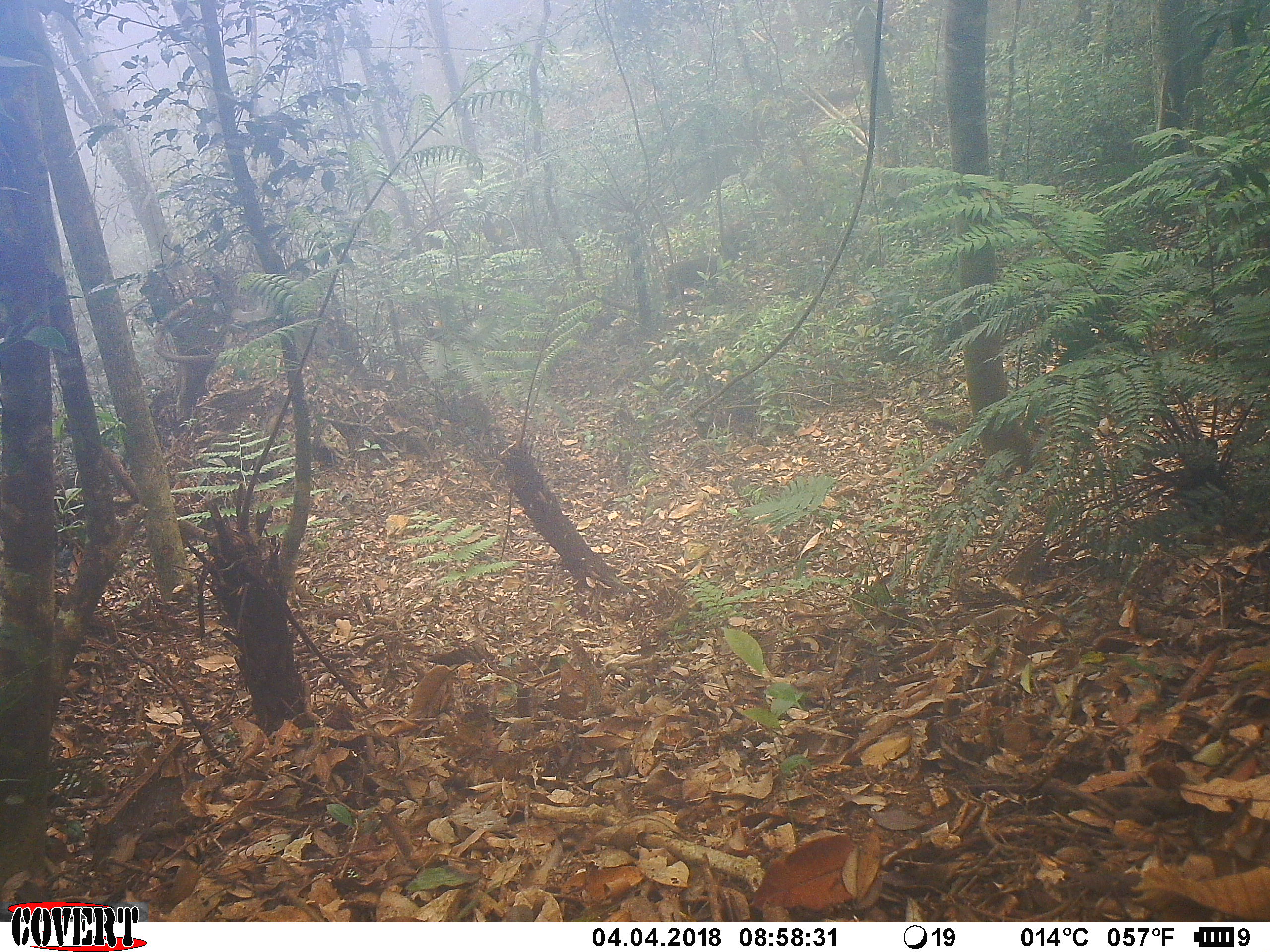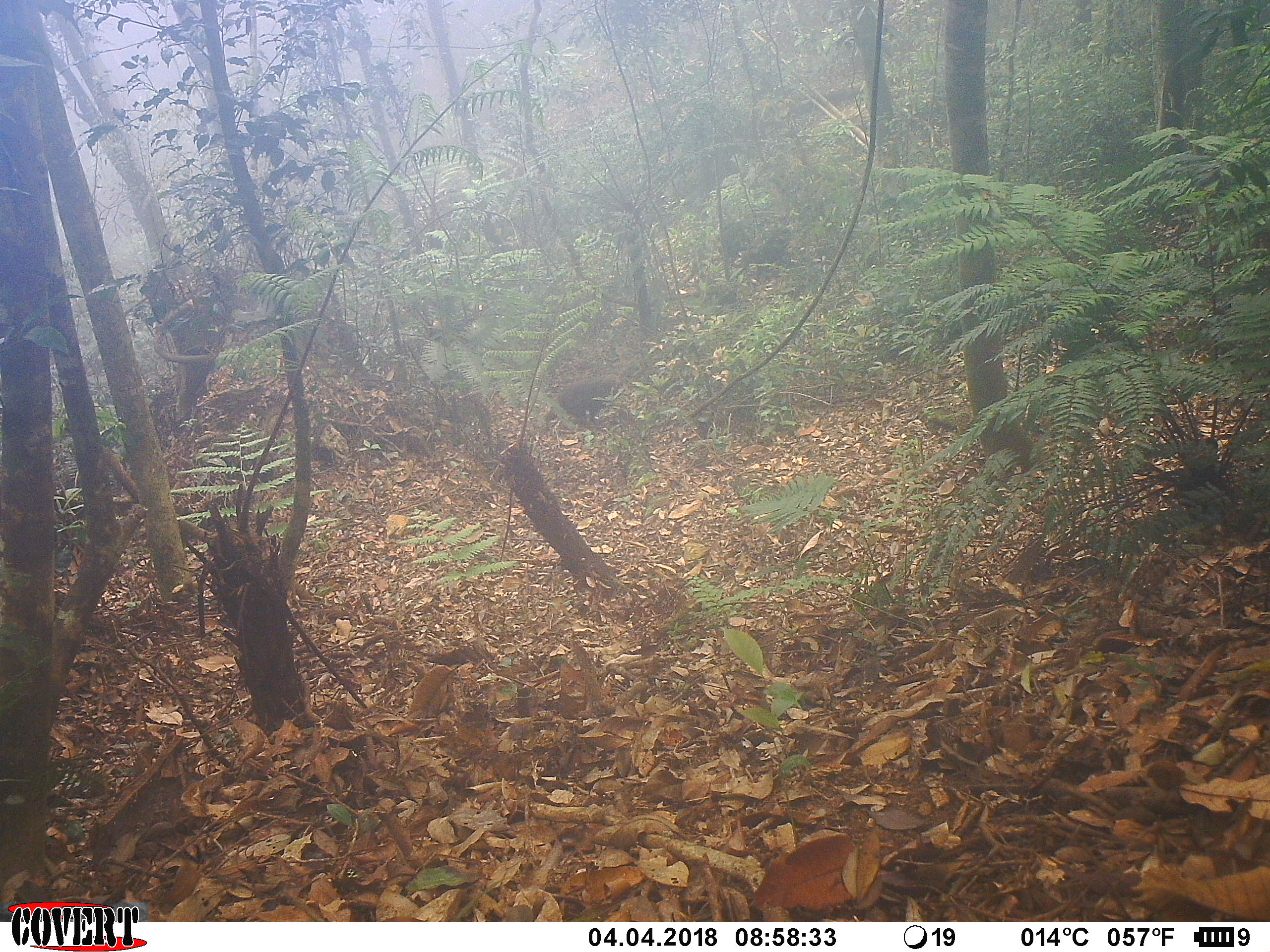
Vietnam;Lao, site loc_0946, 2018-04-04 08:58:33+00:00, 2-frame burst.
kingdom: Animalia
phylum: Chordata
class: Mammalia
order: Primates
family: Cercopithecidae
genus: Macaca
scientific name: Macaca arctoides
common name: stump-tailed macaque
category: stump tailed macaque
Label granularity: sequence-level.